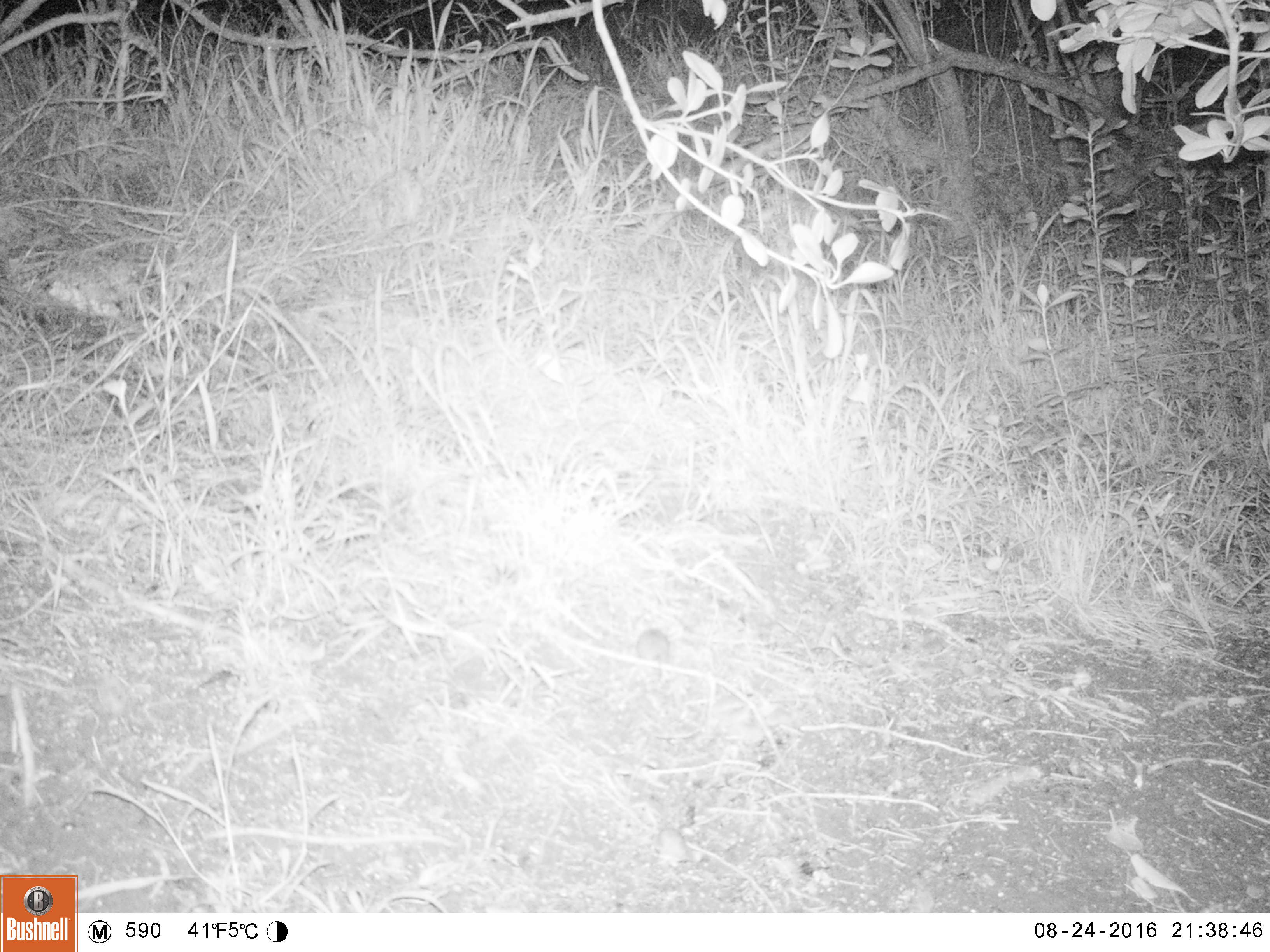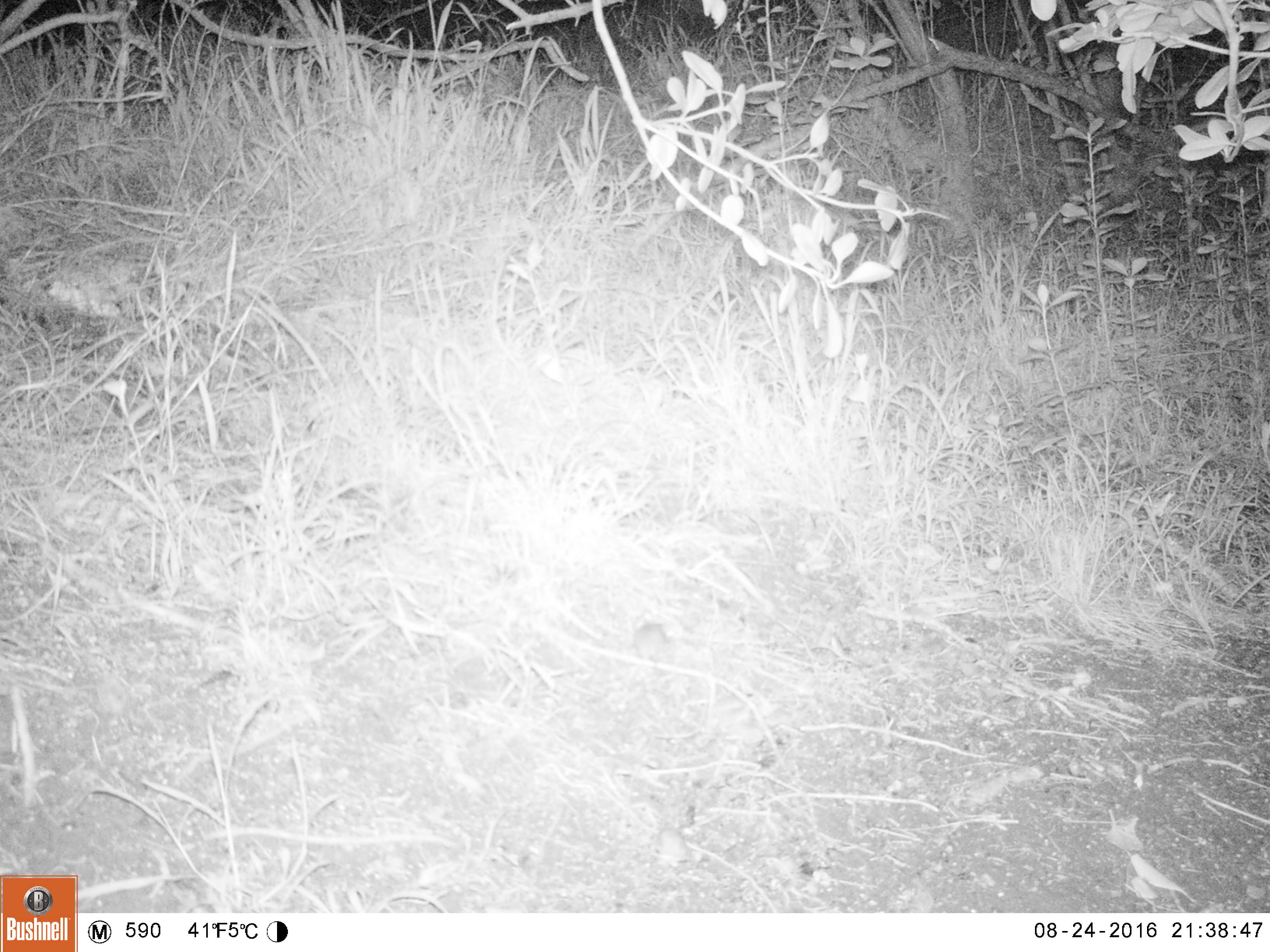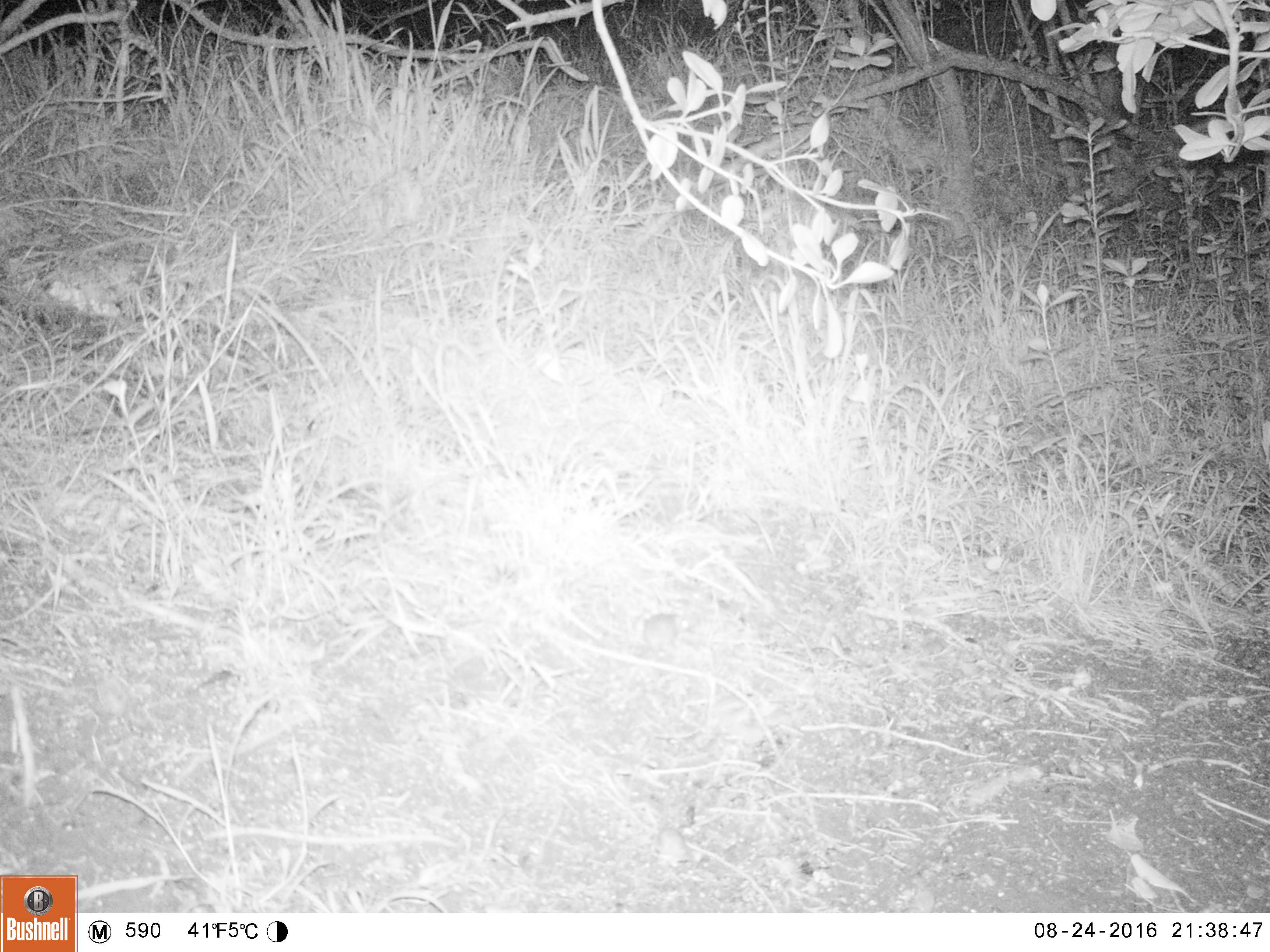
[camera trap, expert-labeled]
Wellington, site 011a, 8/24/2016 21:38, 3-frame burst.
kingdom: Animalia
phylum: Chordata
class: Mammalia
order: Rodentia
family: Muridae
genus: Mus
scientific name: Mus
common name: mouse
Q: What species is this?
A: Mouse (Mus).